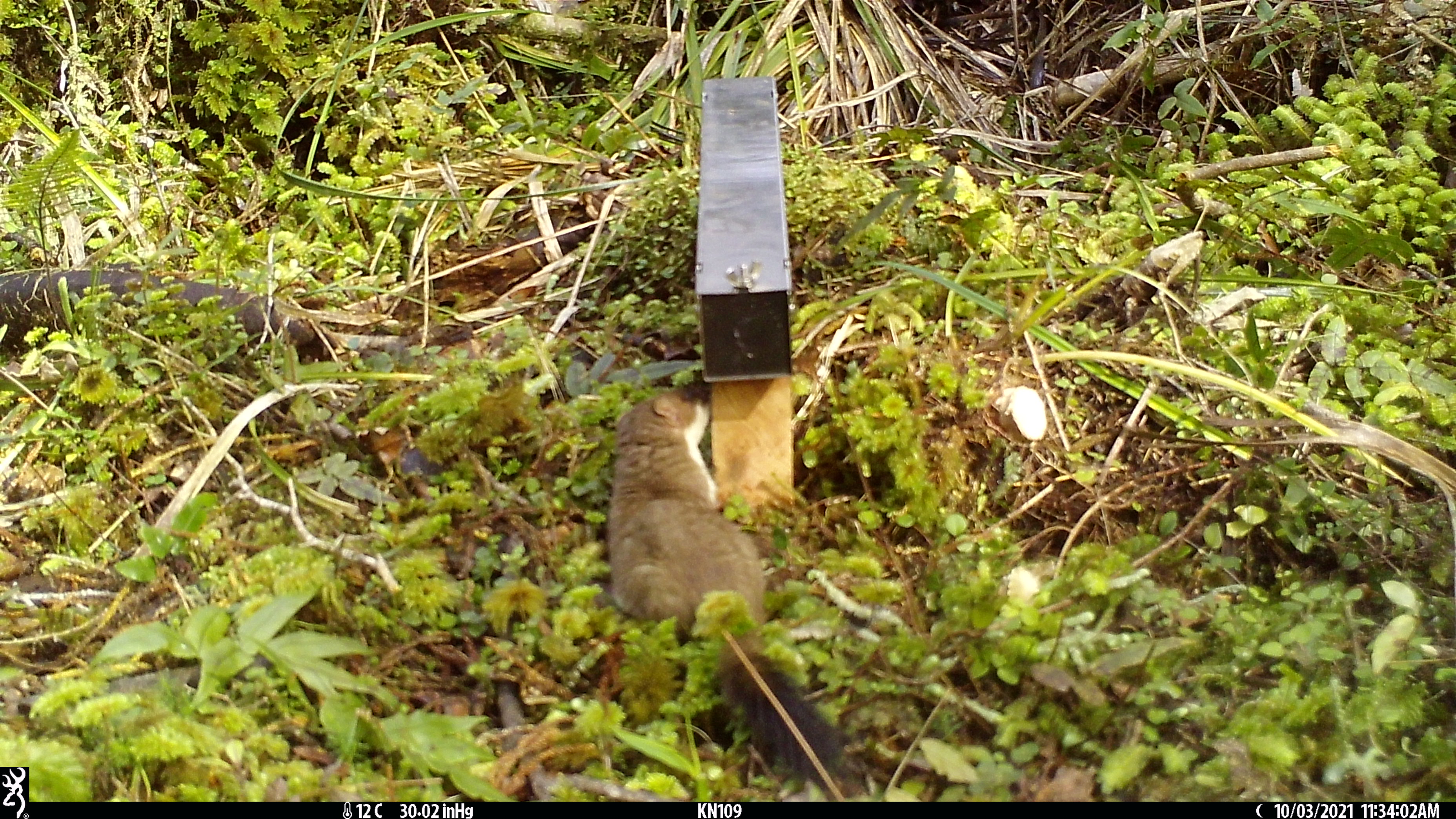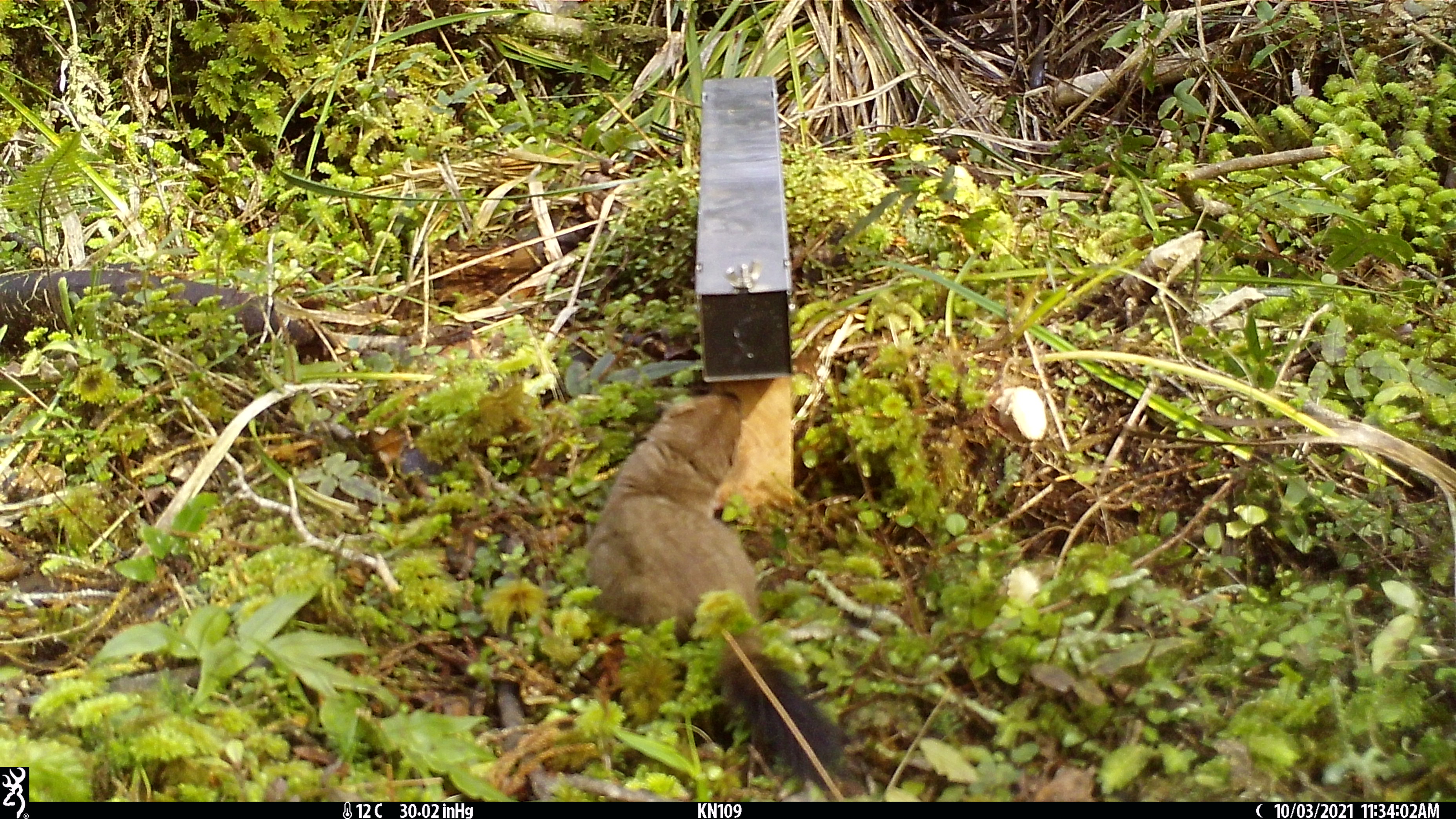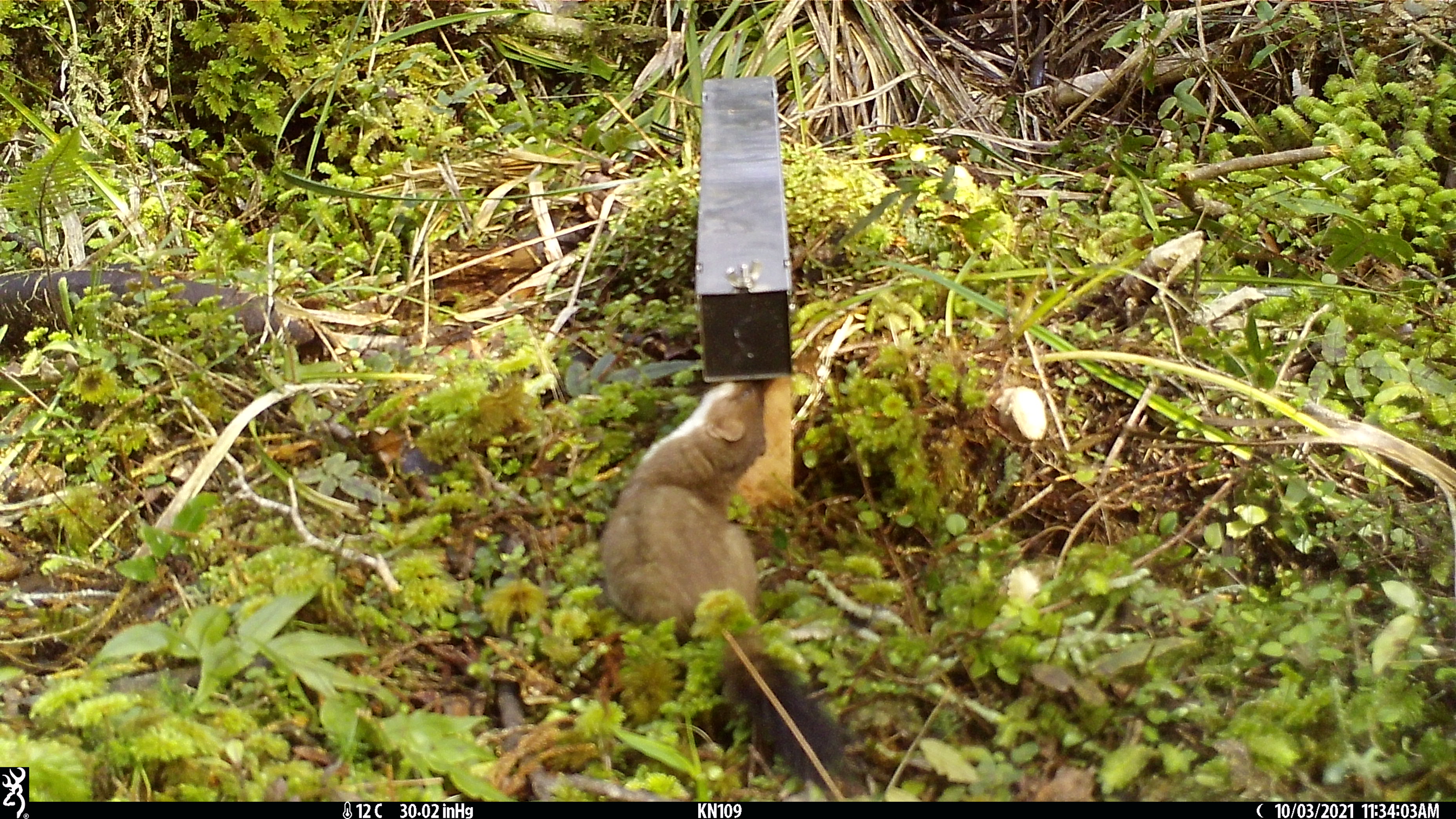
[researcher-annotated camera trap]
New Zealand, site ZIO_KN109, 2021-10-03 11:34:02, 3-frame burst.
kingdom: Animalia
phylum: Chordata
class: Mammalia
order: Carnivora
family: Mustelidae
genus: Mustela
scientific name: Mustela erminea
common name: stoat